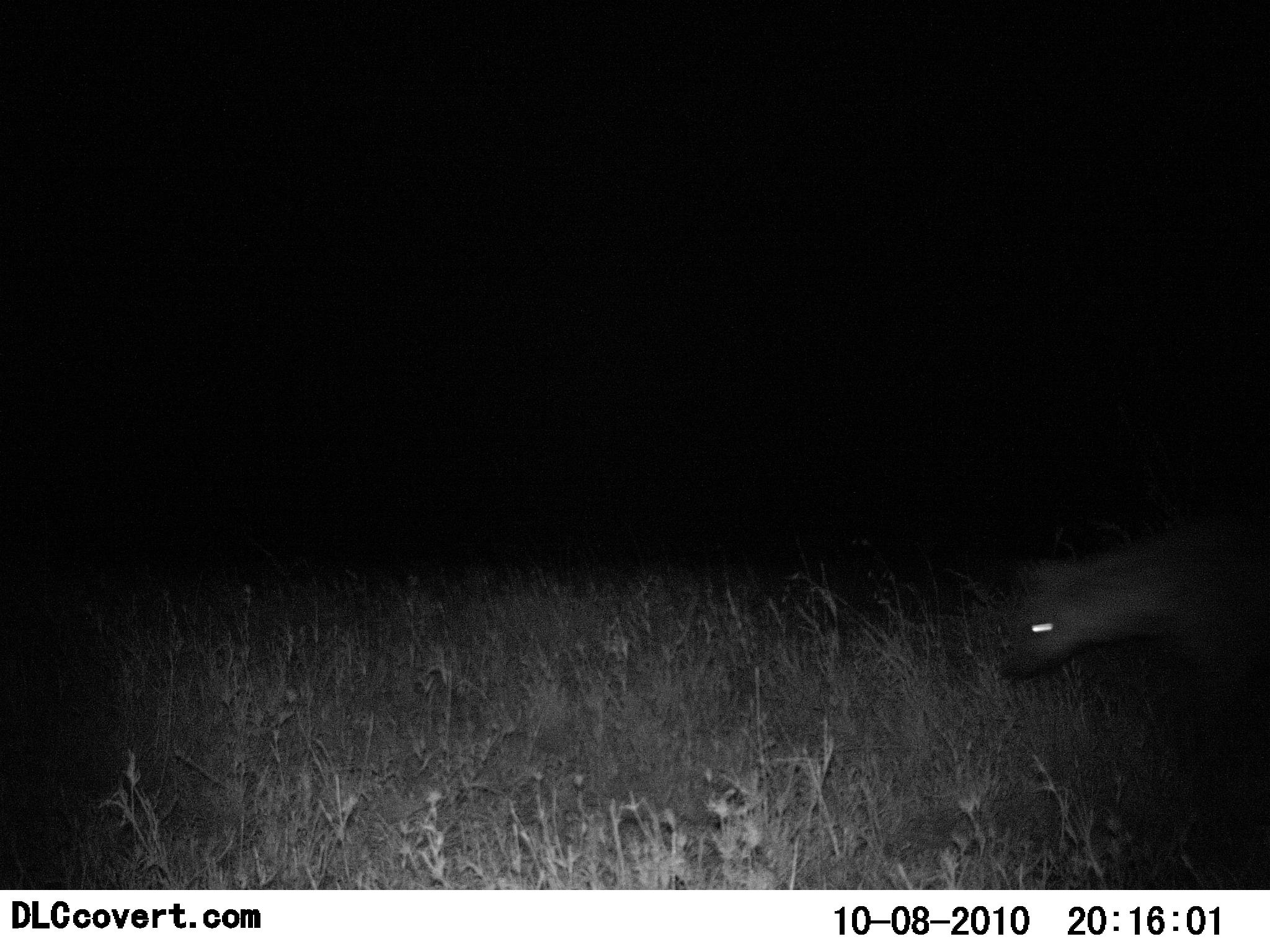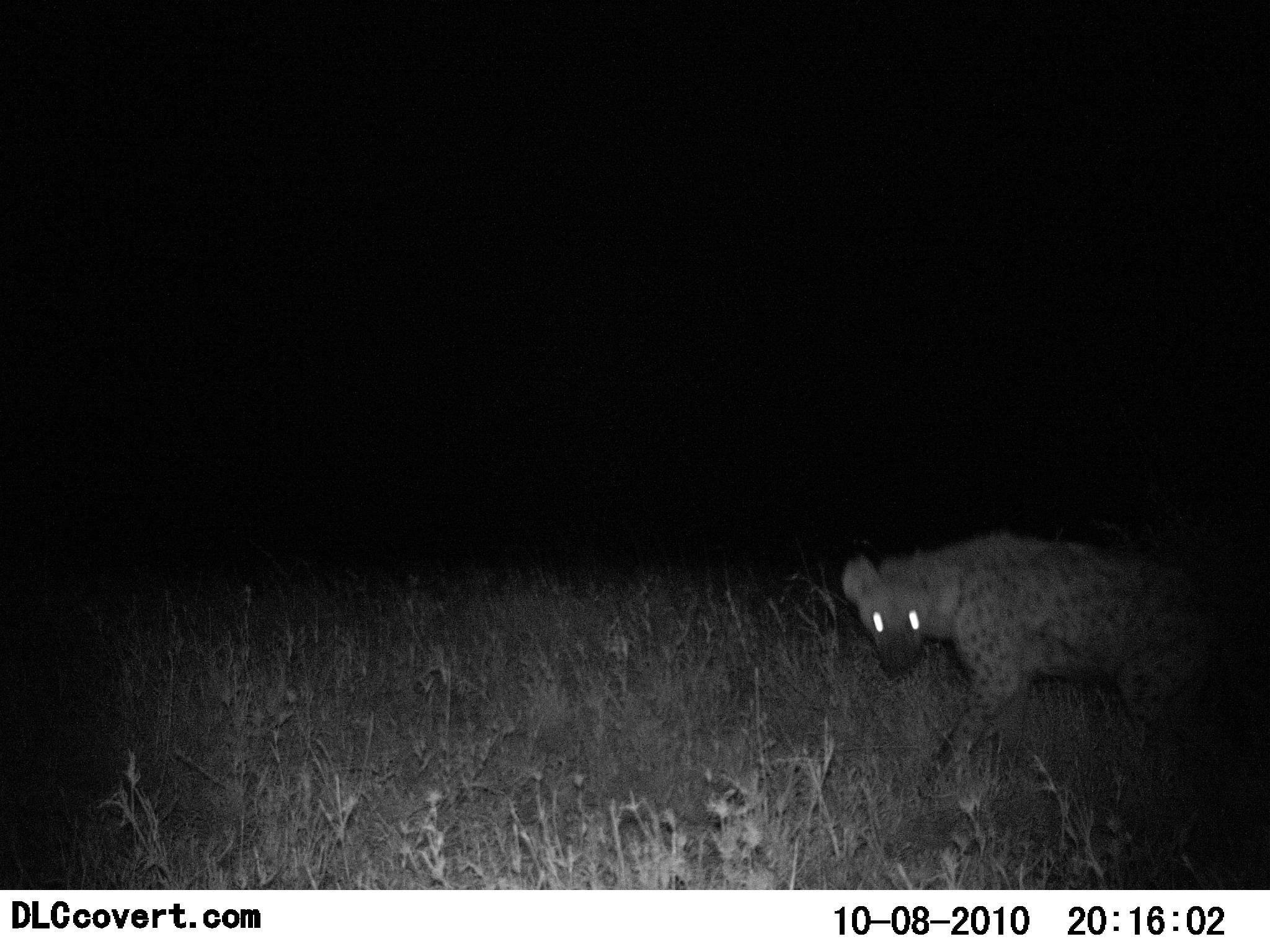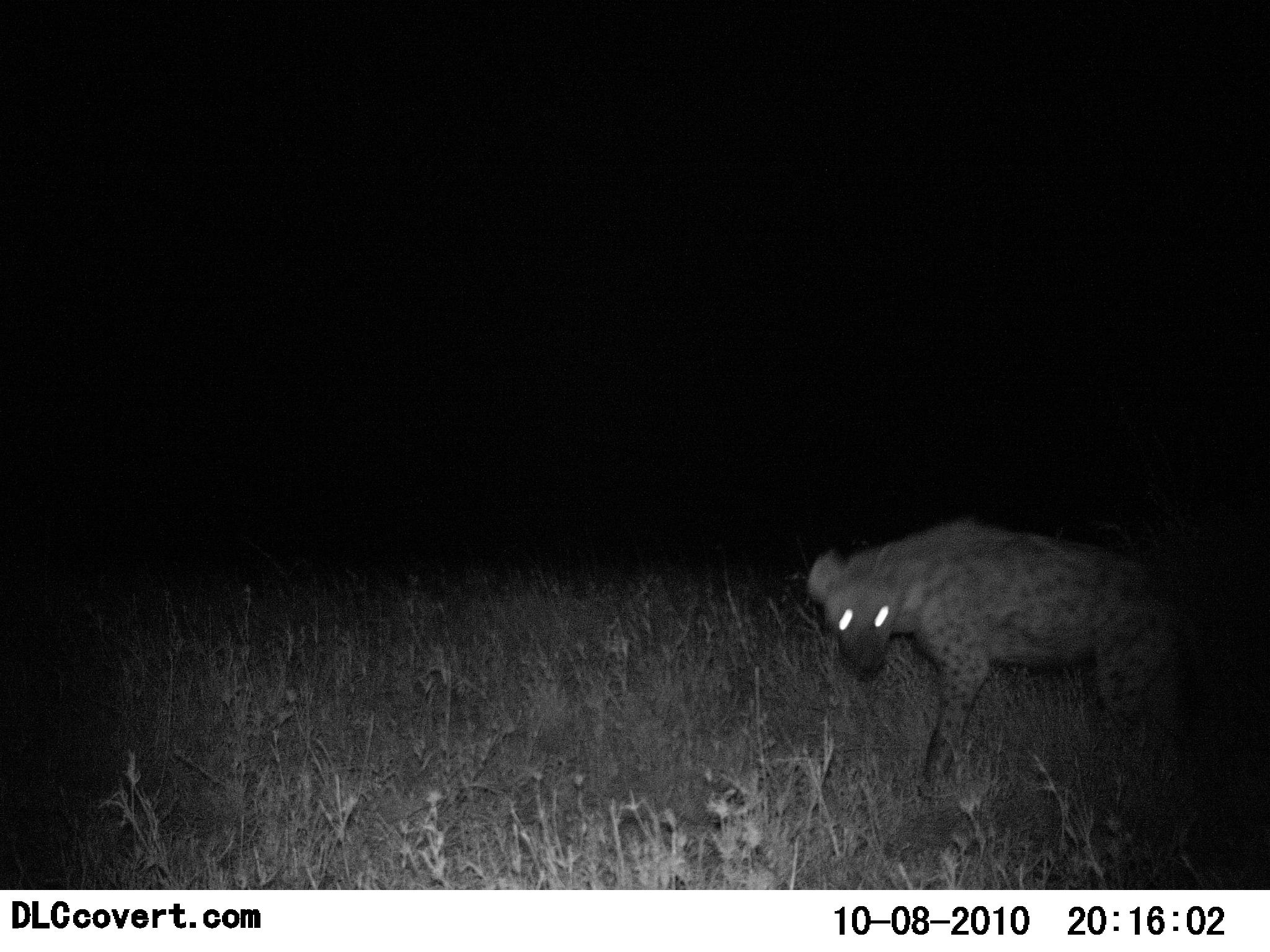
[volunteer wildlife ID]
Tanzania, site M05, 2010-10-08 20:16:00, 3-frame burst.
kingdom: Animalia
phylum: Chordata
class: Mammalia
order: Carnivora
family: Hyaenidae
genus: Crocuta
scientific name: Crocuta crocuta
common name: spotted hyena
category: hyenaspotted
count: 1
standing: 16%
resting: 0%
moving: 89%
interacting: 0%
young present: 0%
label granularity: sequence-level